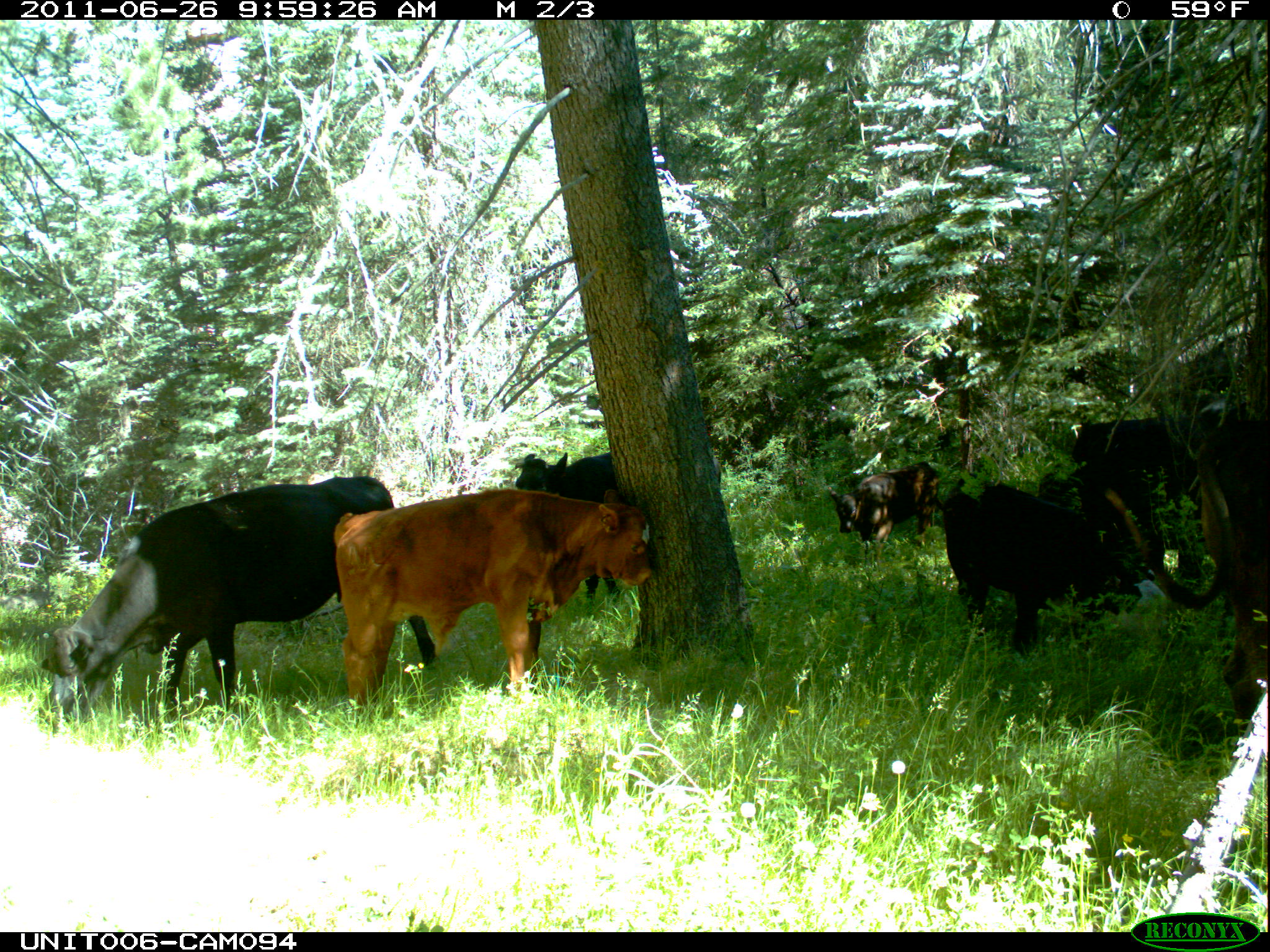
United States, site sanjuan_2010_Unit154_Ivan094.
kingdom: Animalia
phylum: Chordata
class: Mammalia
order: Artiodactyla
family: Bovidae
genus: Bos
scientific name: Bos taurus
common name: domestic cow